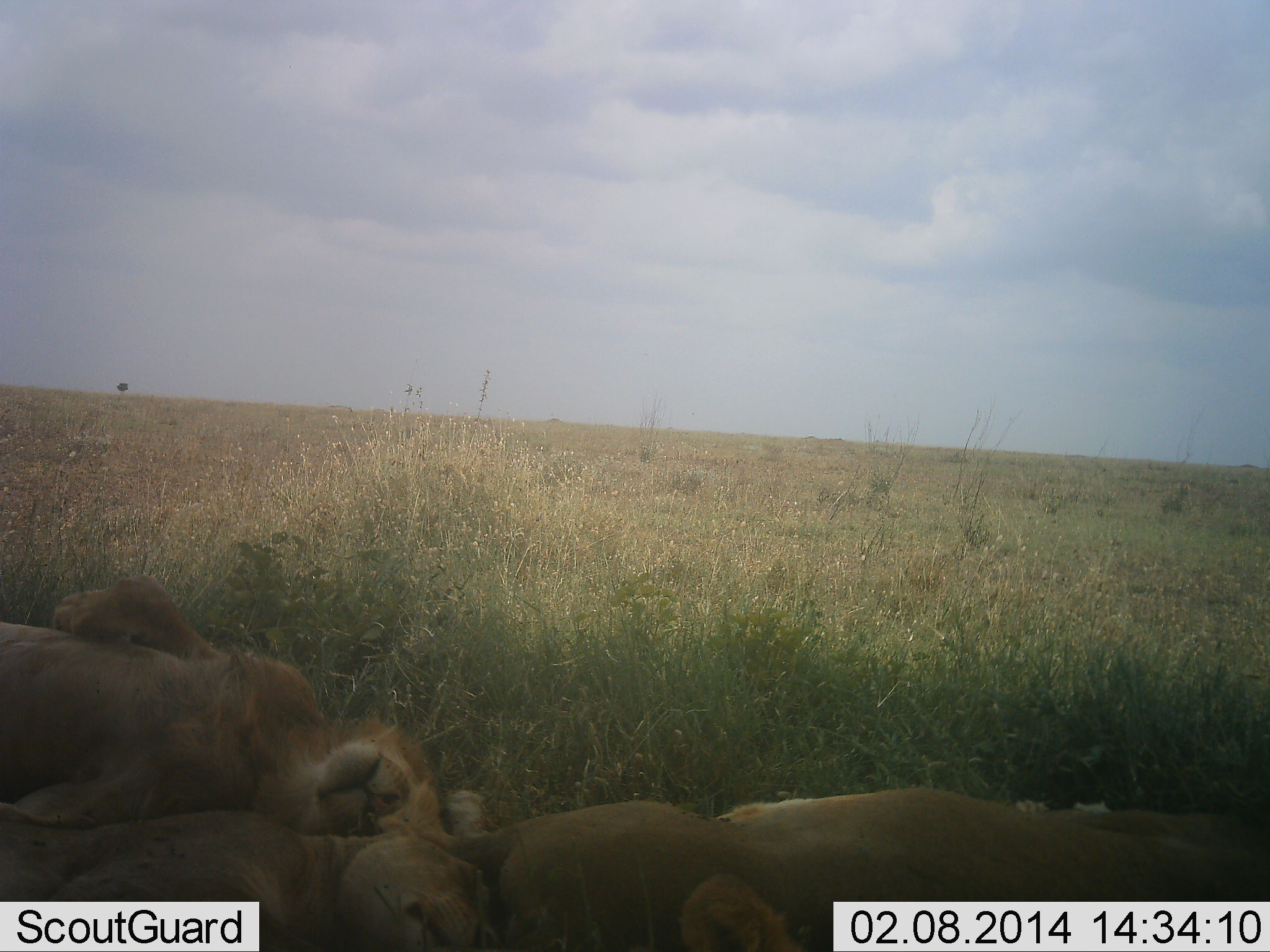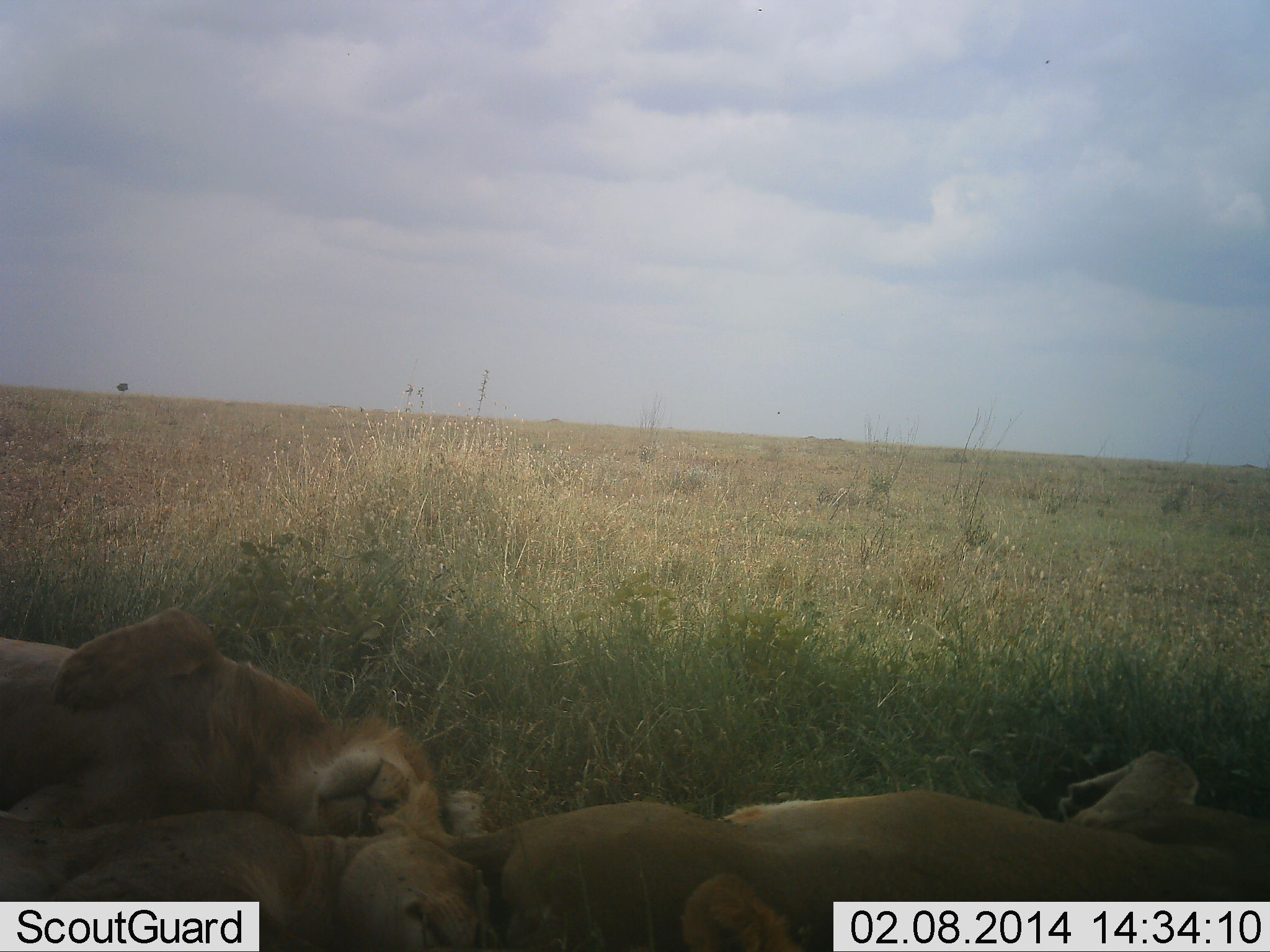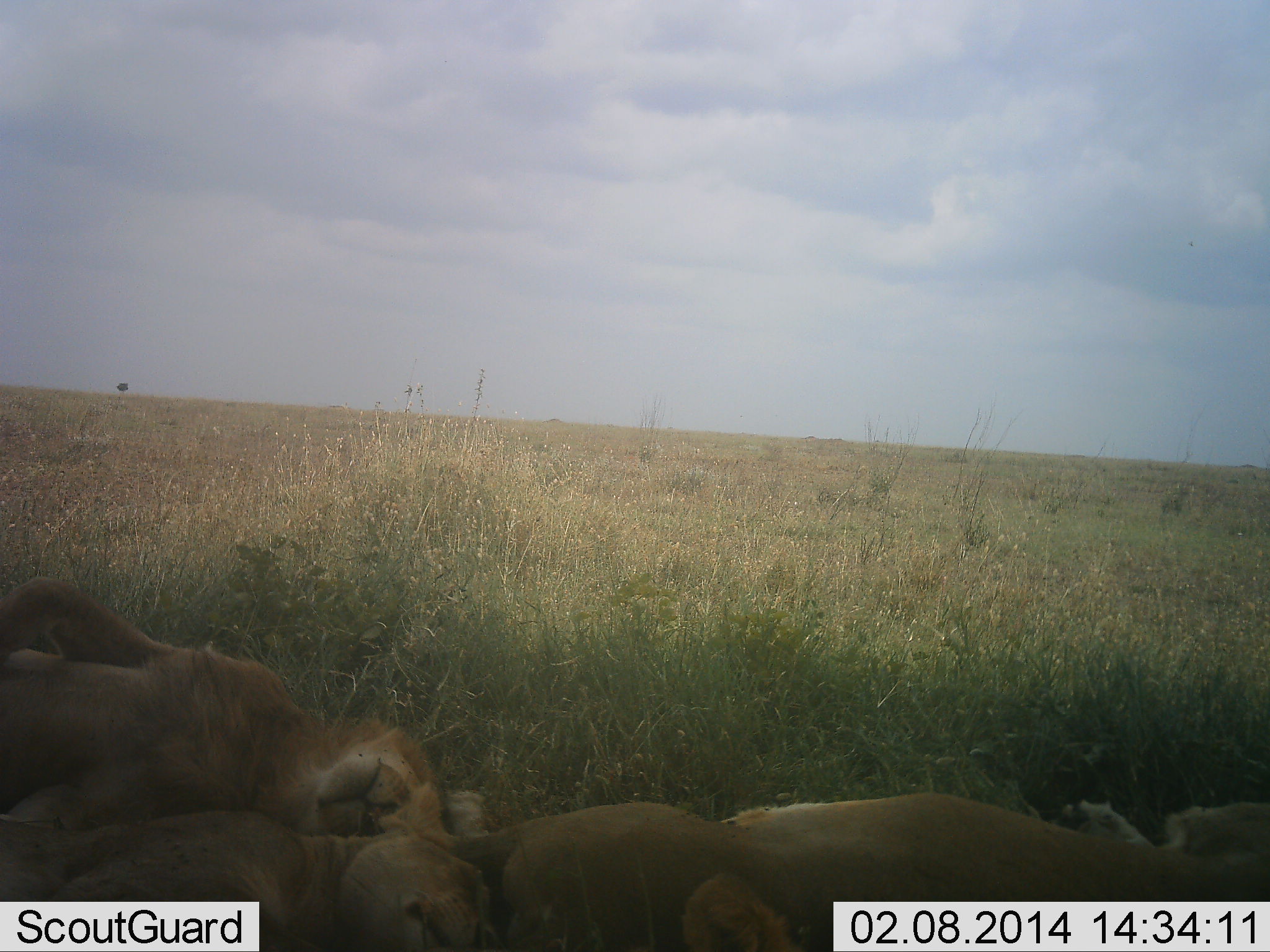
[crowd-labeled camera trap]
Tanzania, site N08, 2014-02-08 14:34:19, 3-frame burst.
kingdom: Animalia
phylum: Chordata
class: Mammalia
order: Carnivora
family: Felidae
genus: Panthera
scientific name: Panthera leo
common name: lion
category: lionfemale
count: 2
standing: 0%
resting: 100%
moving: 7%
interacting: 0%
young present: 7%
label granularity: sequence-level